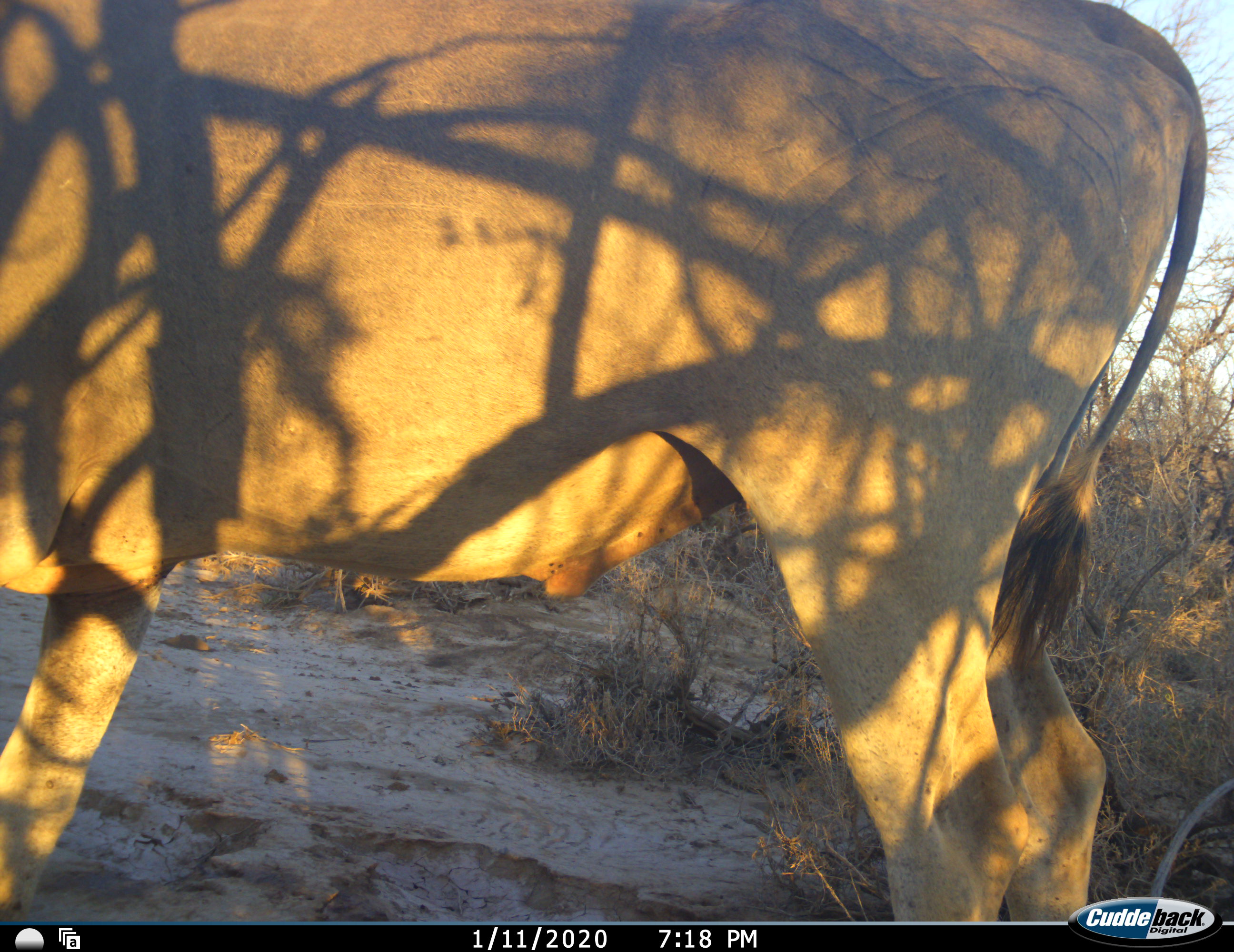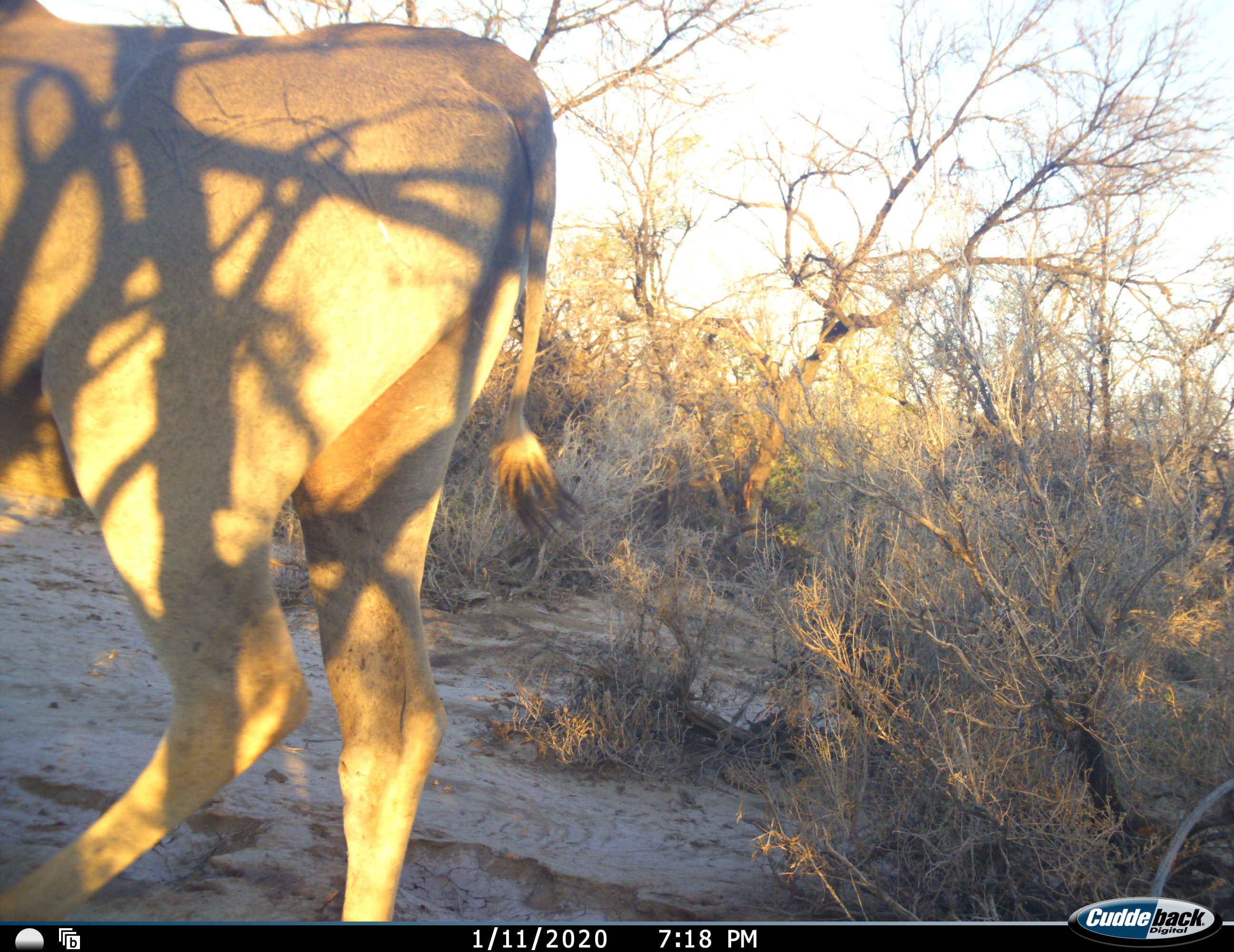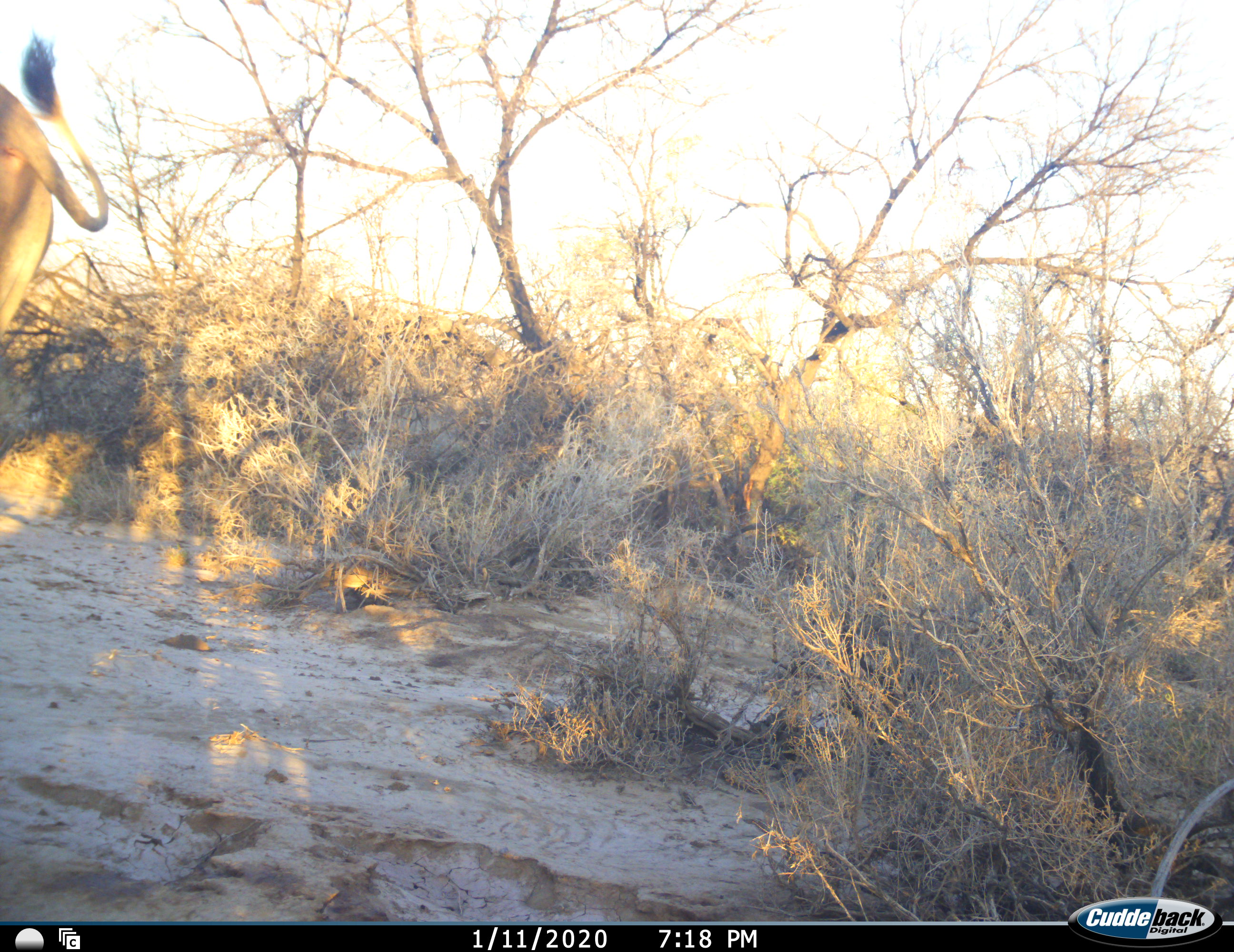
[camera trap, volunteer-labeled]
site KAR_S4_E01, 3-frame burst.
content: unidentified animal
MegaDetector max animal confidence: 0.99